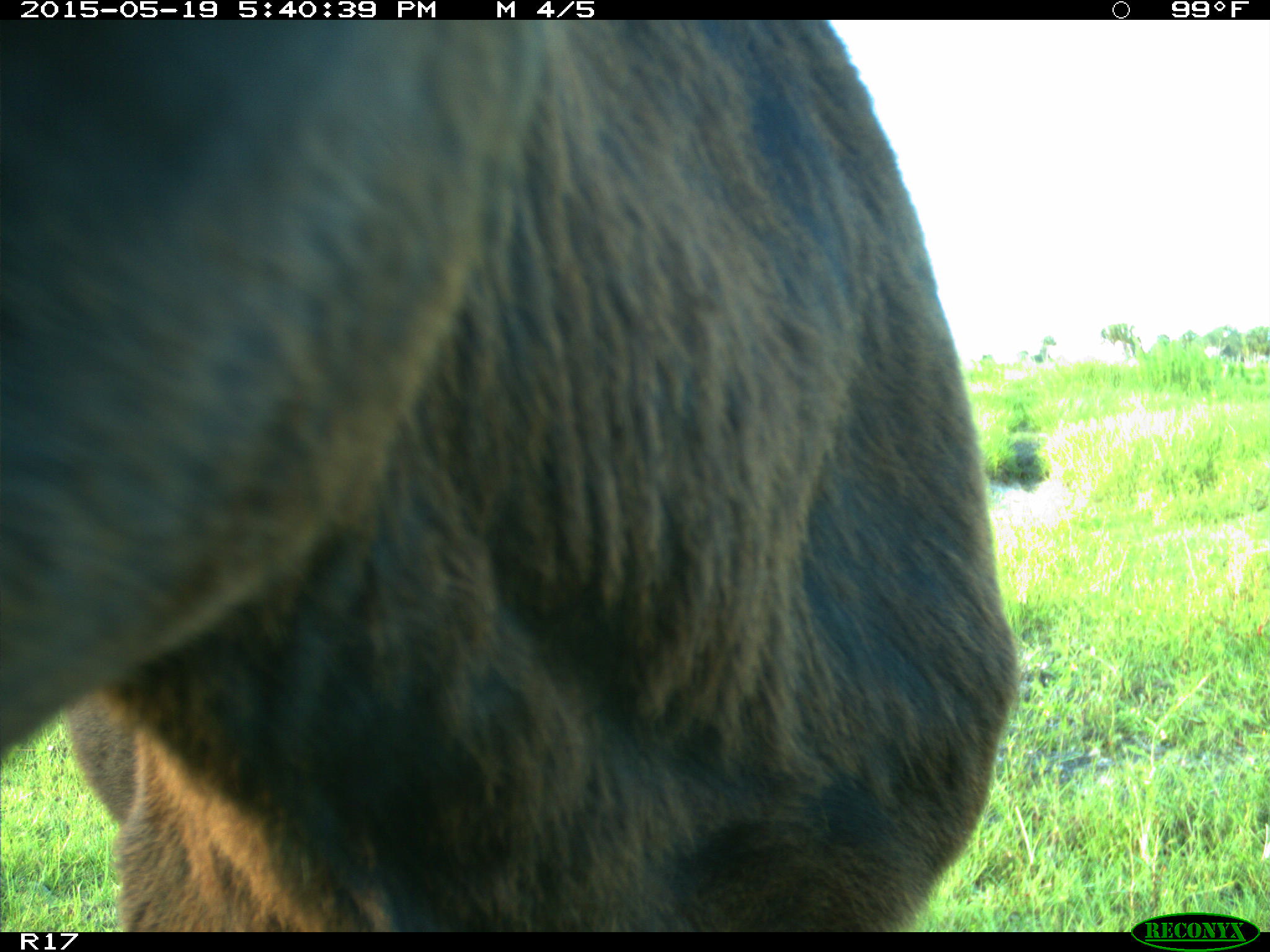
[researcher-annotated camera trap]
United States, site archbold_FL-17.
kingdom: Animalia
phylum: Chordata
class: Mammalia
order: Artiodactyla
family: Bovidae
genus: Bos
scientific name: Bos taurus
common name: domestic cow